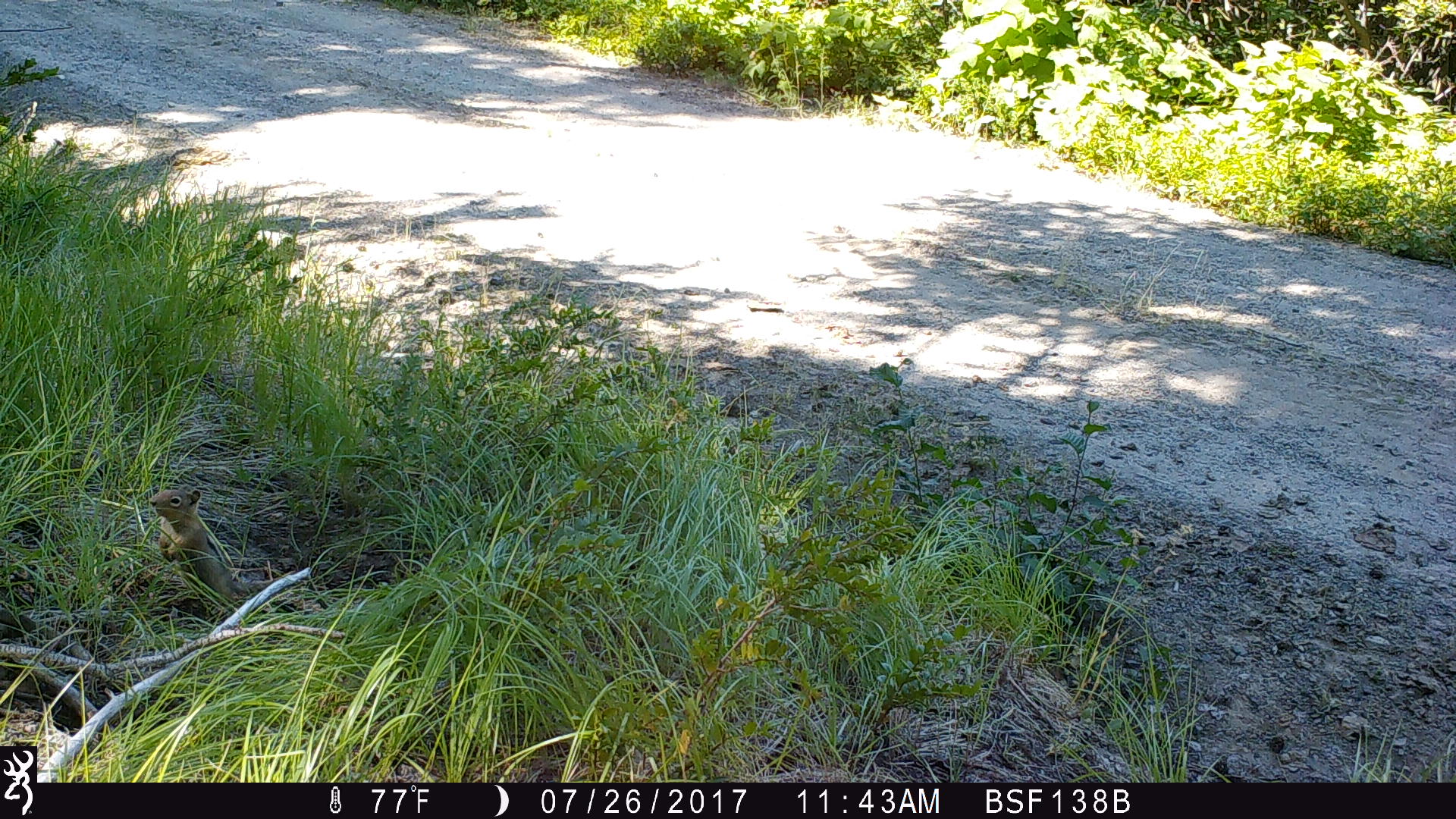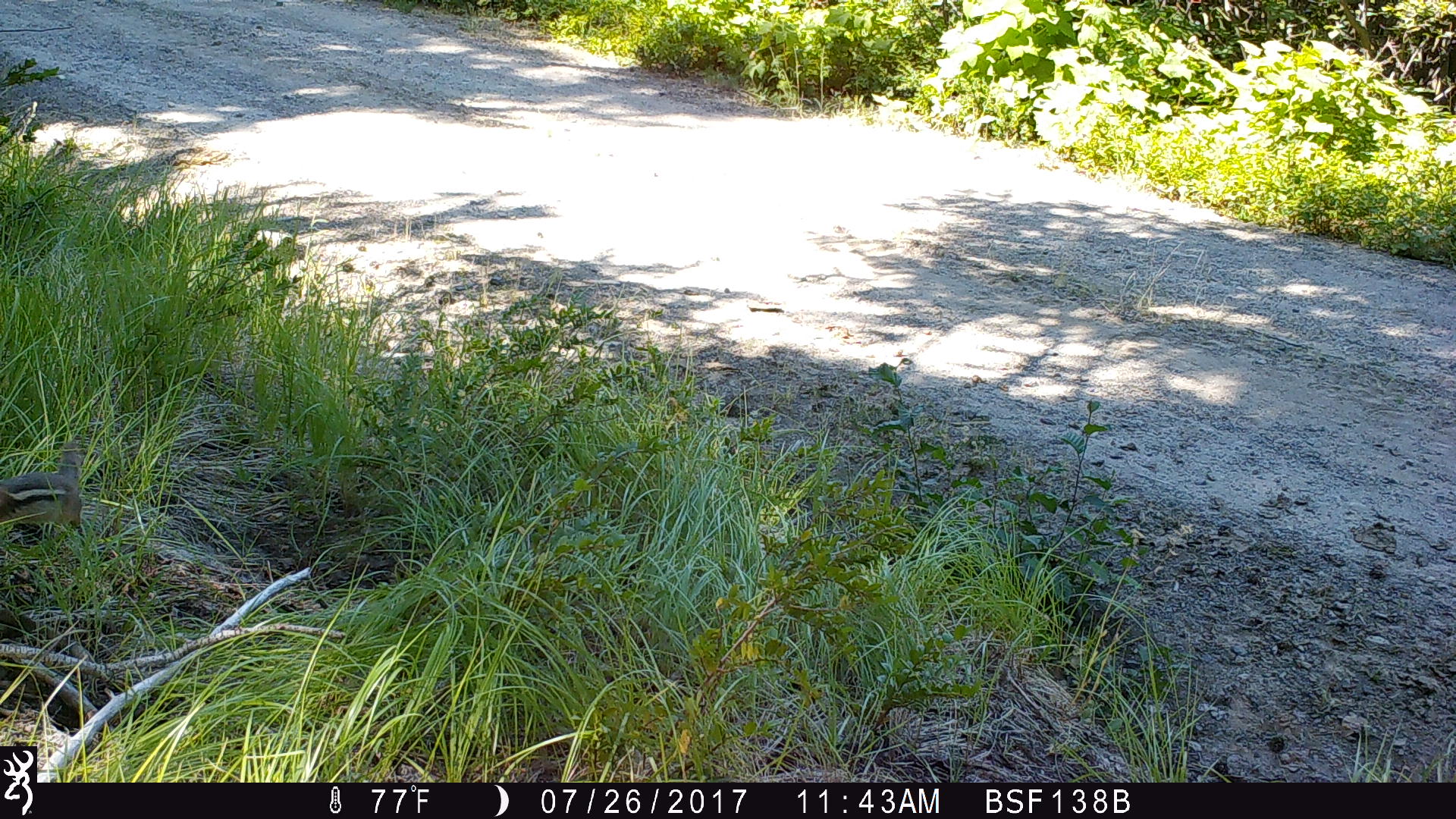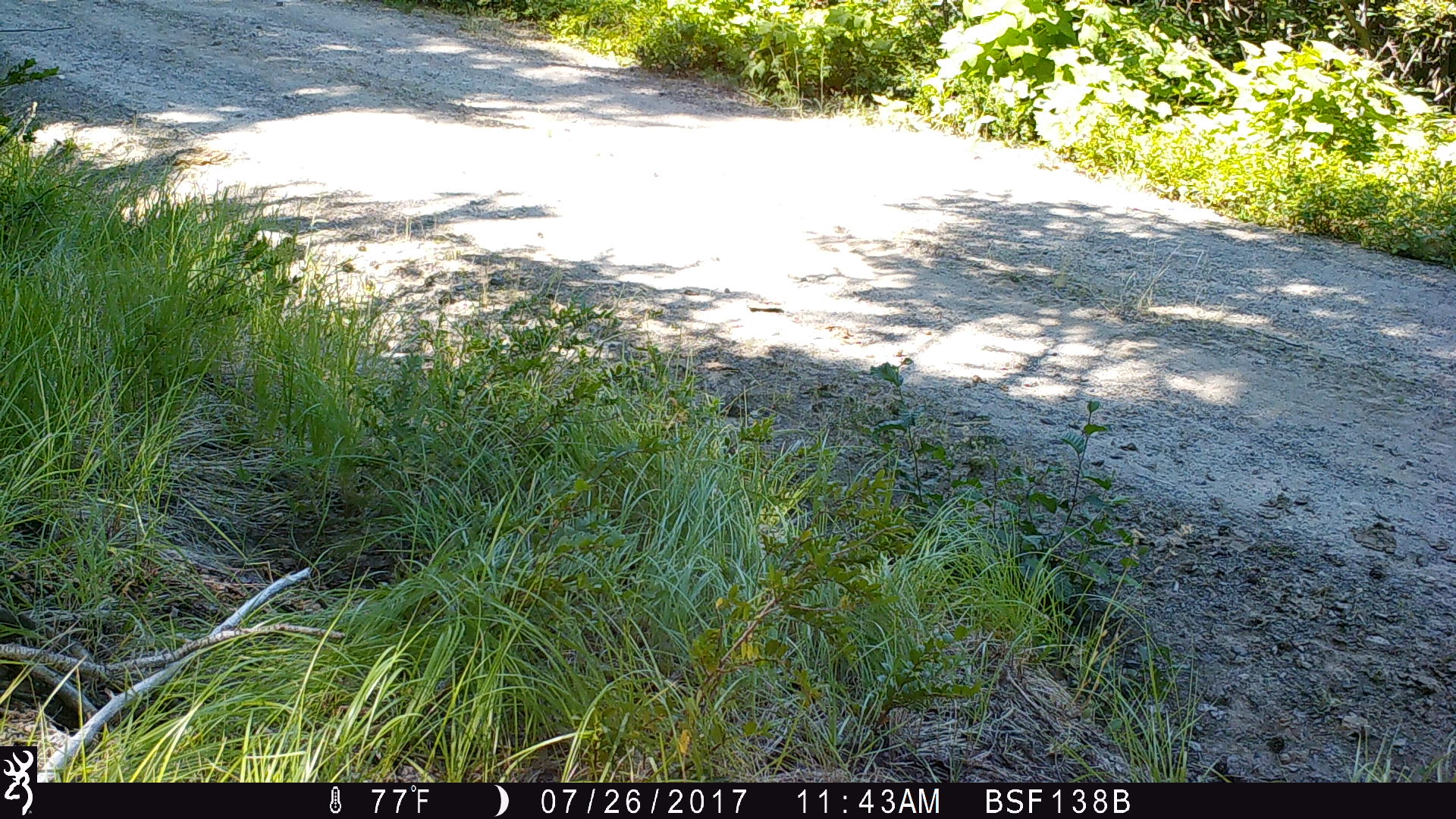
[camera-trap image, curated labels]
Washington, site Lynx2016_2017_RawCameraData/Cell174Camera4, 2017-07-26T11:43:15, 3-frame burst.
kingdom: Animalia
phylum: Chordata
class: Mammalia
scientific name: Mammalia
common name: small mammal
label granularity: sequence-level